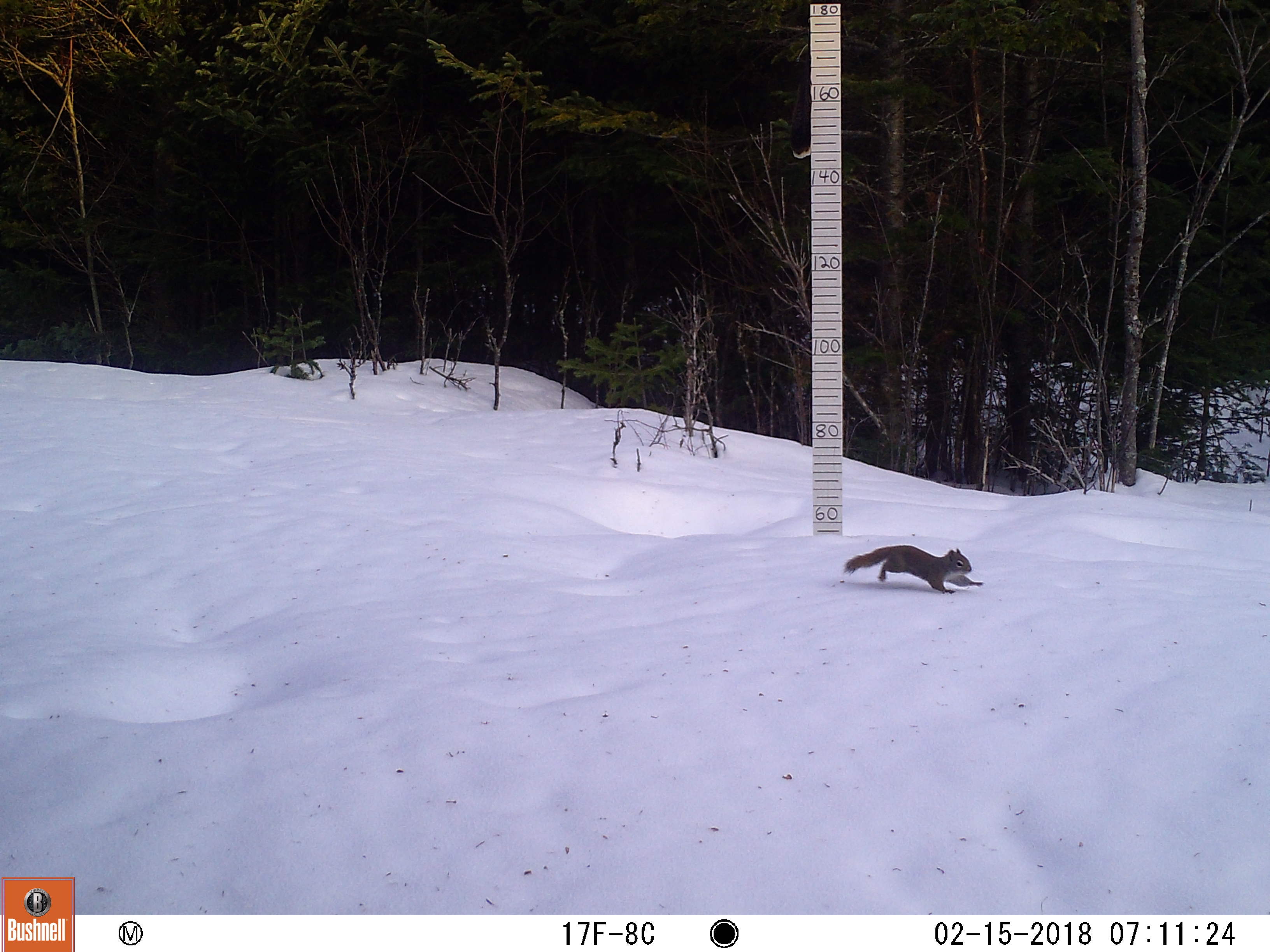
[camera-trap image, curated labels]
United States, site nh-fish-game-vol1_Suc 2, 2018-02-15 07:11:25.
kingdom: Animalia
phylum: Chordata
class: Mammalia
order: Rodentia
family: Sciuridae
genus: Tamiasciurus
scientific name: Tamiasciurus hudsonicus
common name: red squirrel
Red squirrel (Tamiasciurus hudsonicus).